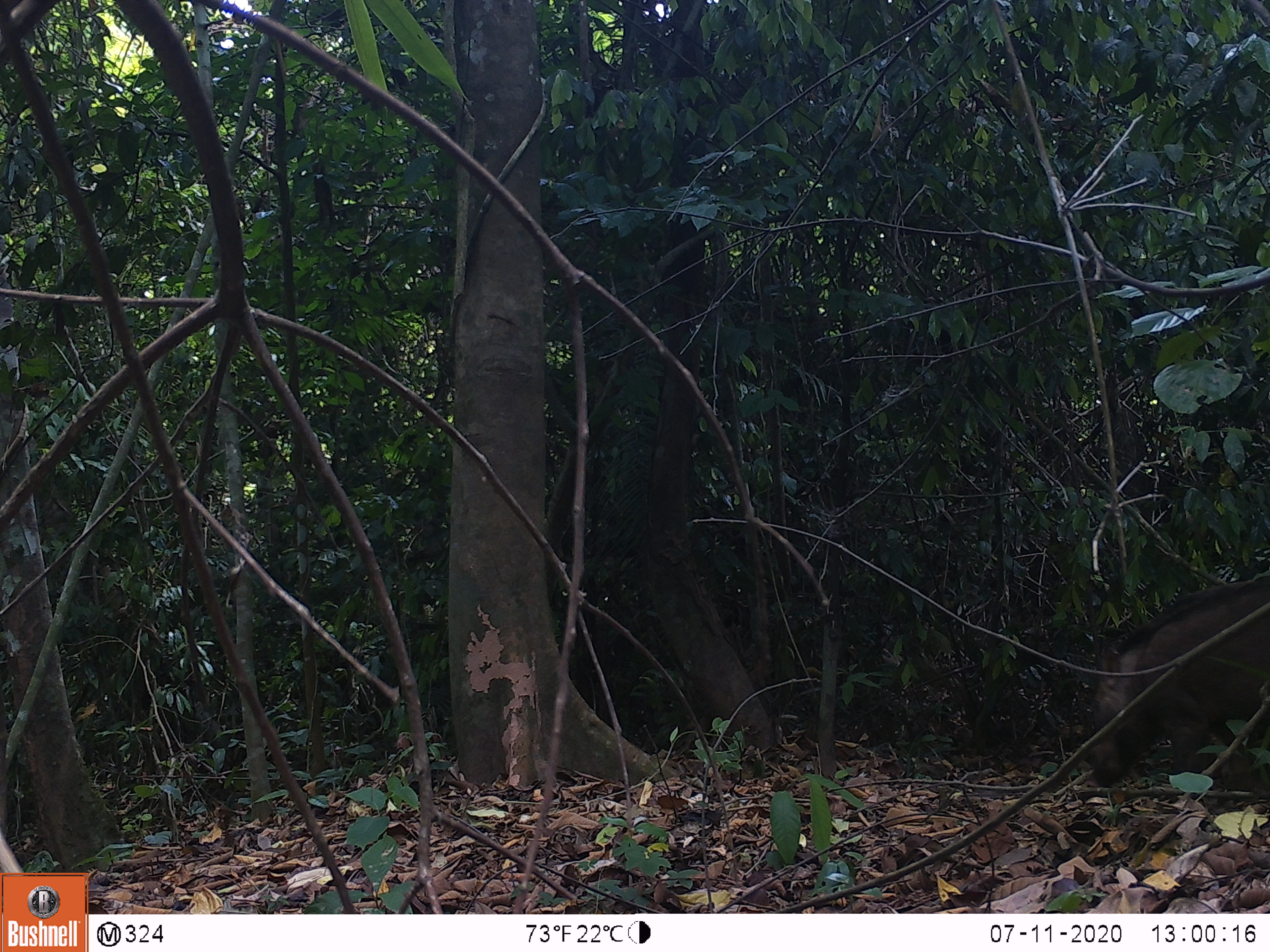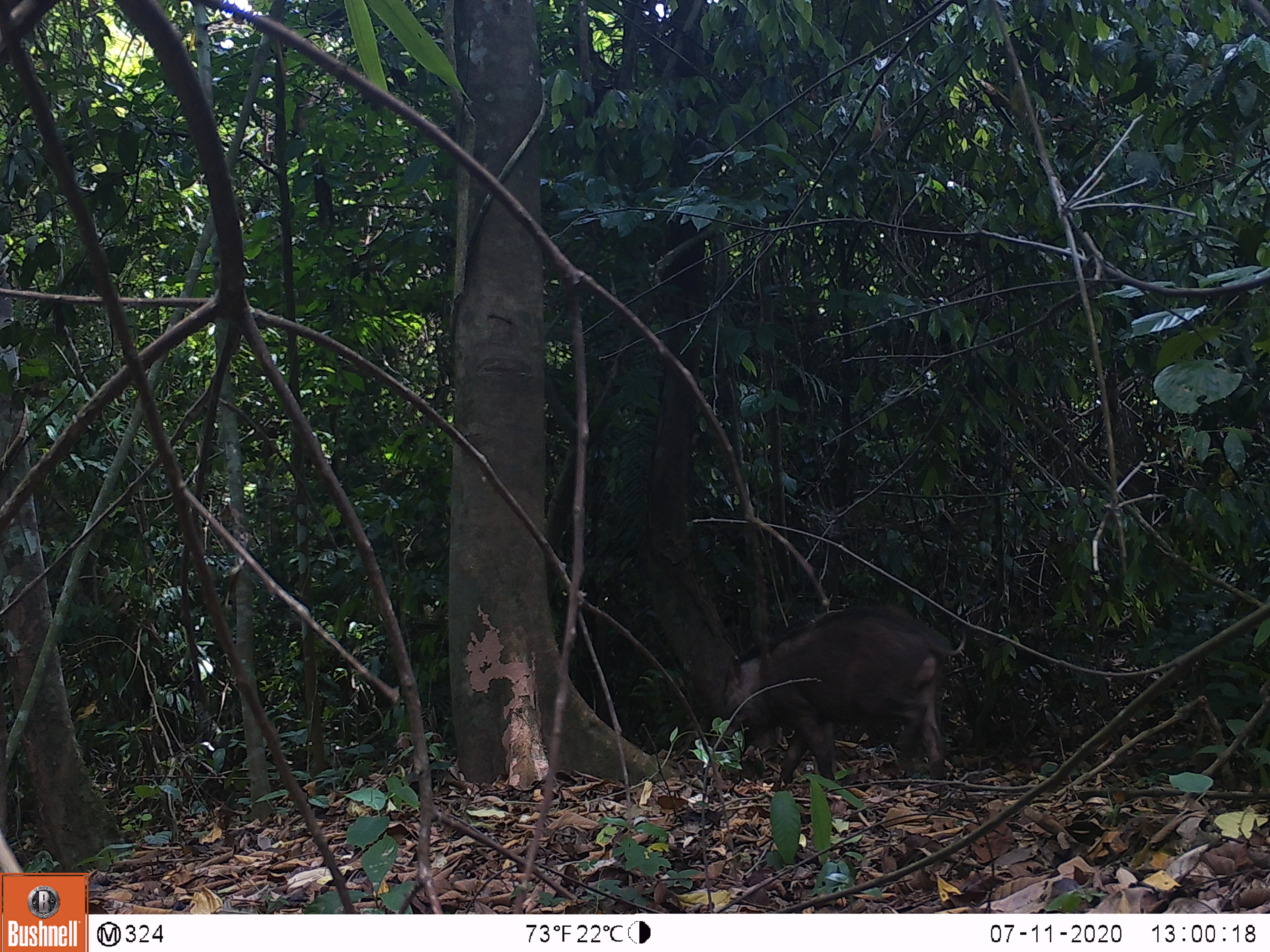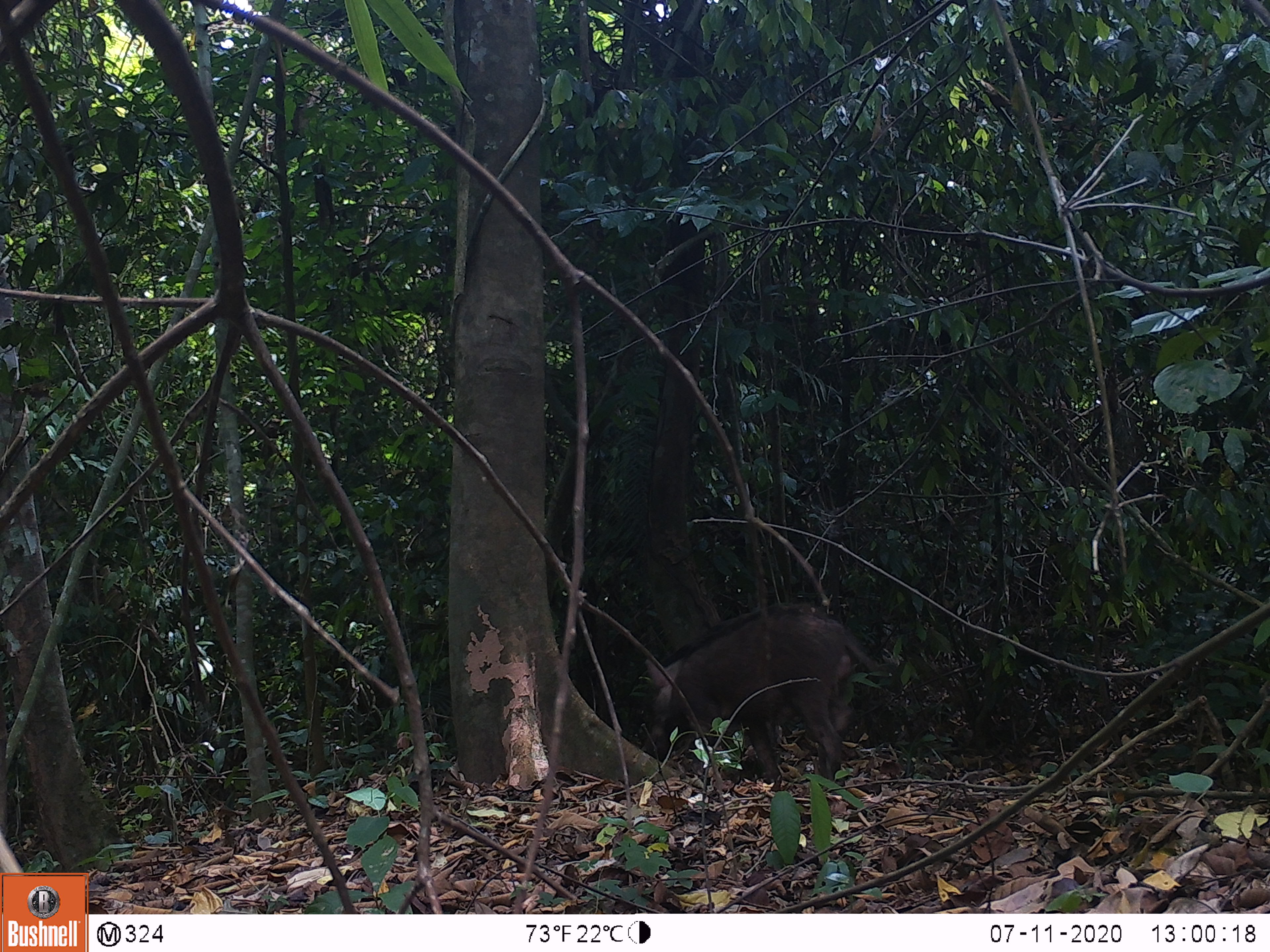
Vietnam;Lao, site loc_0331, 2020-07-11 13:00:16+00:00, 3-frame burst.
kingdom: Animalia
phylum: Chordata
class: Mammalia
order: Artiodactyla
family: Suidae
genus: Sus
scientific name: Sus scrofa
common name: eurasian wild pig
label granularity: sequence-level